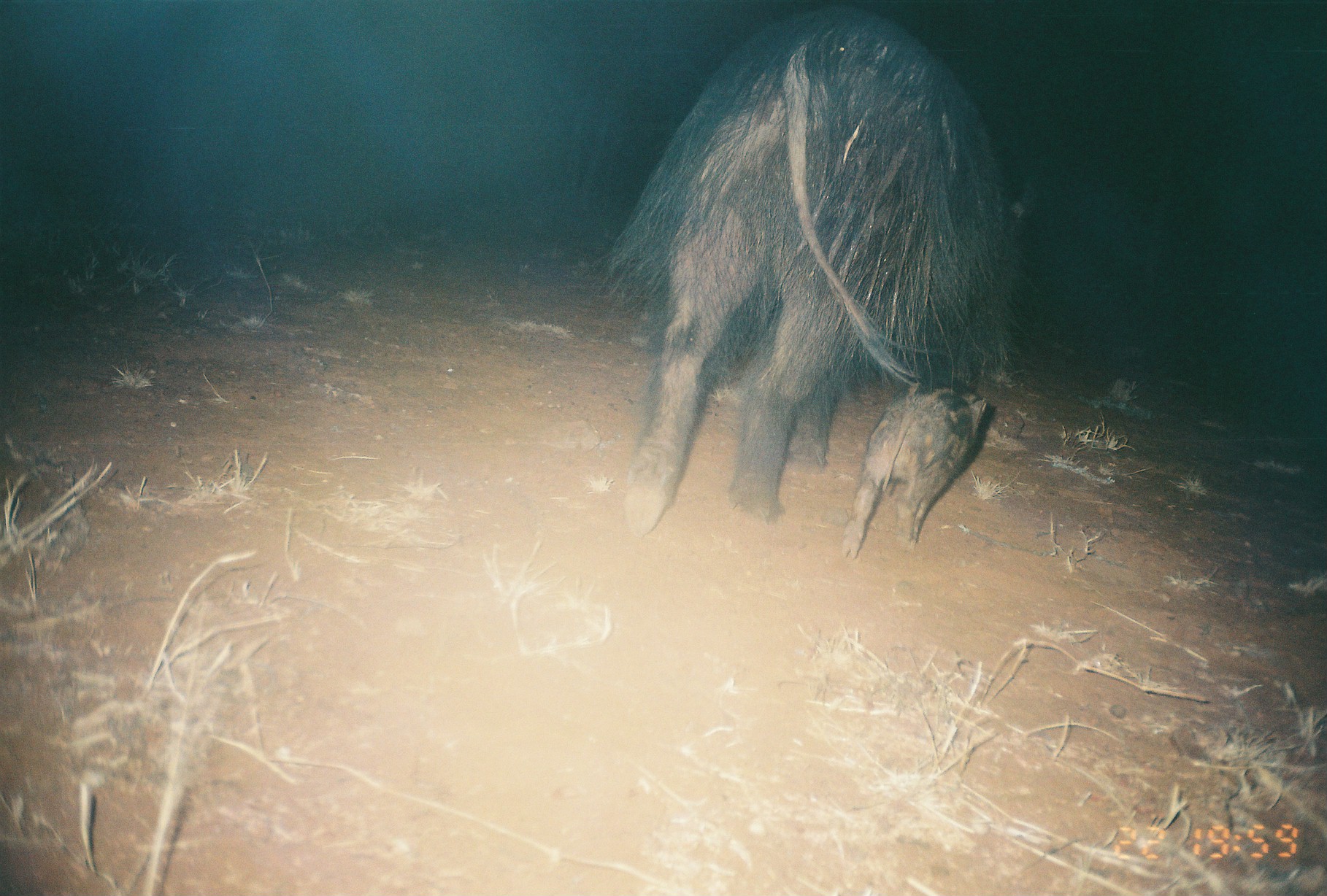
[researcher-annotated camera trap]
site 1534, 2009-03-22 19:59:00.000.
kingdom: Animalia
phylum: Chordata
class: Mammalia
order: Artiodactyla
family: Suidae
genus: Potamochoerus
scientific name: Potamochoerus larvatus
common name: bushpig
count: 2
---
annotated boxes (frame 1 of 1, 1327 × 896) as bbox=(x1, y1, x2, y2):
potamochoerus larvatus: bbox=(588, 3, 1033, 537); bbox=(841, 381, 987, 560)